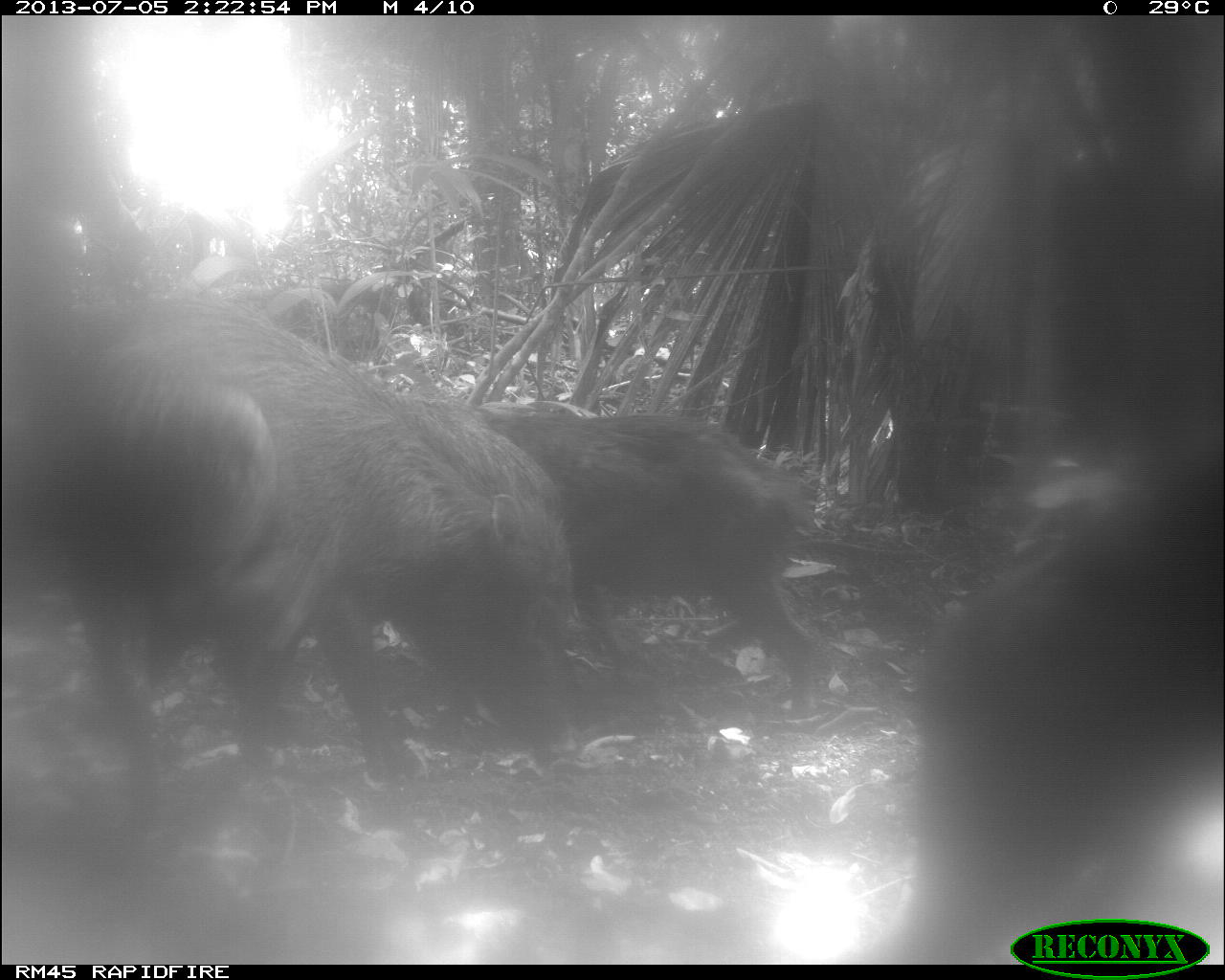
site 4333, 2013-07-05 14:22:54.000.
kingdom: Animalia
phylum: Chordata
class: Mammalia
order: Artiodactyla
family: Tayassuidae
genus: Tayassu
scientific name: Tayassu pecari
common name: white-lipped peccary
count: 3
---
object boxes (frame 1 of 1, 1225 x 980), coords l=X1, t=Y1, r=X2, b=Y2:
tayassu pecari: l=101, t=285, r=577, b=783; l=867, t=439, r=1225, b=963; l=0, t=310, r=281, b=787; l=472, t=400, r=824, b=720